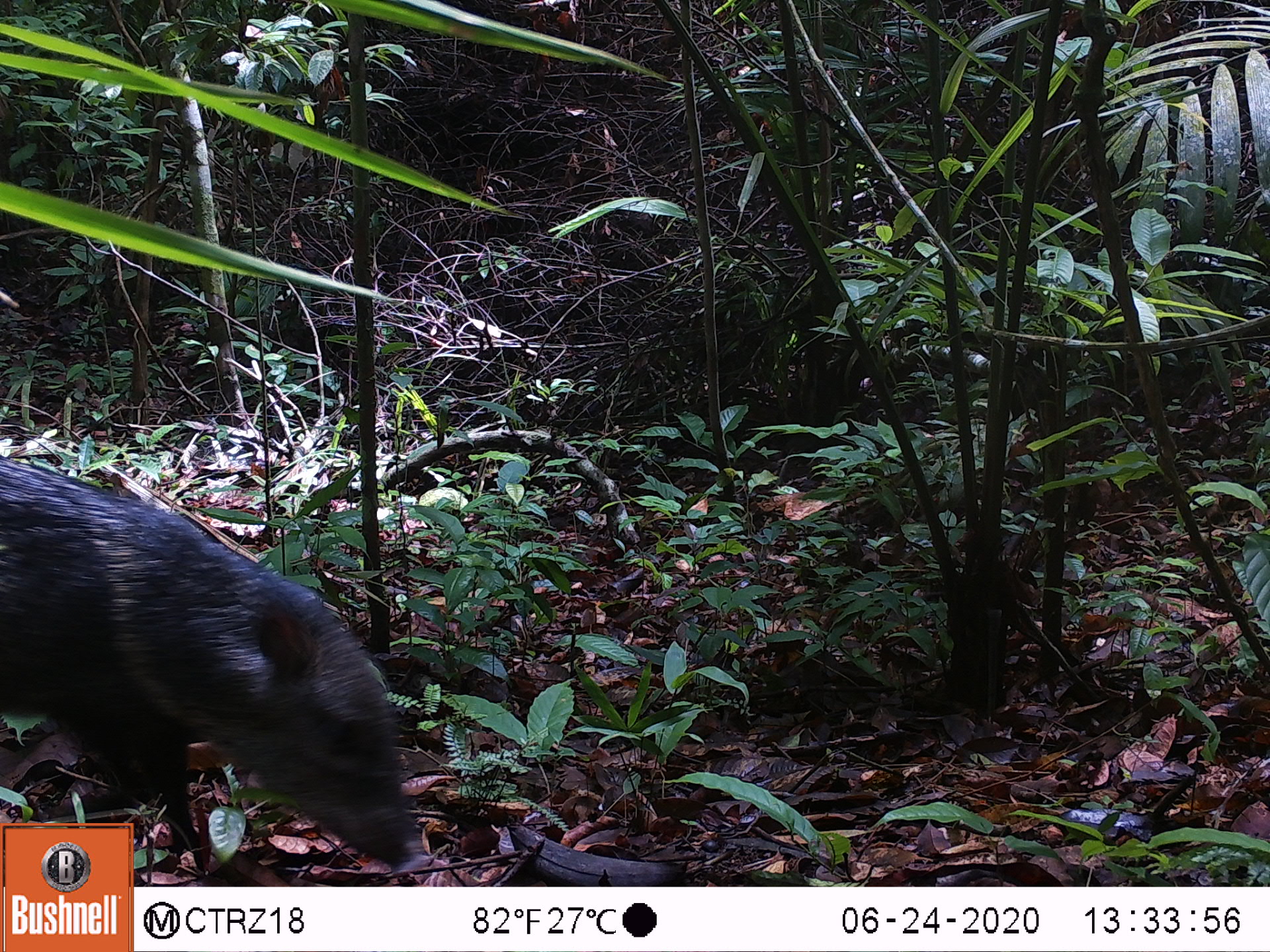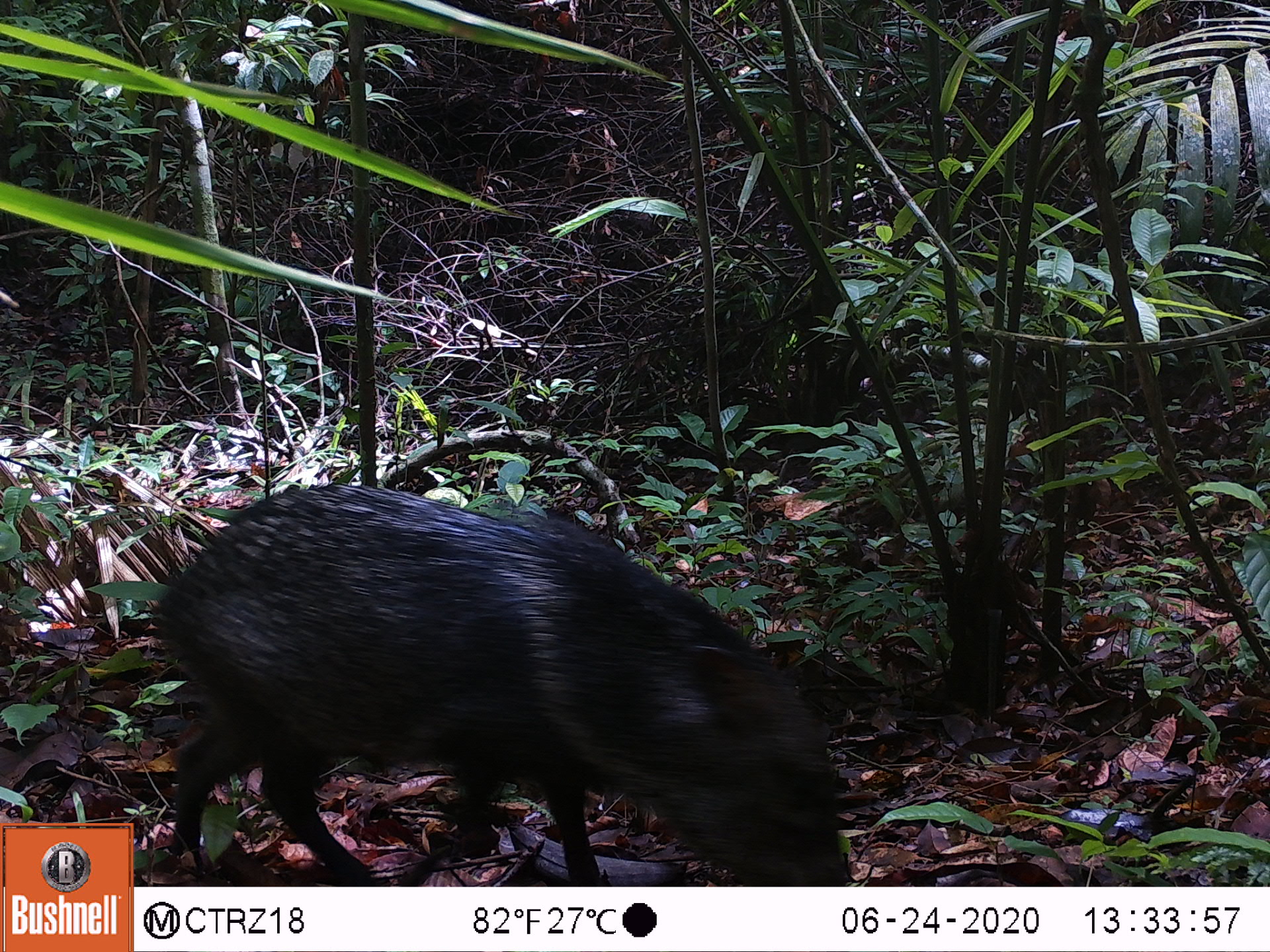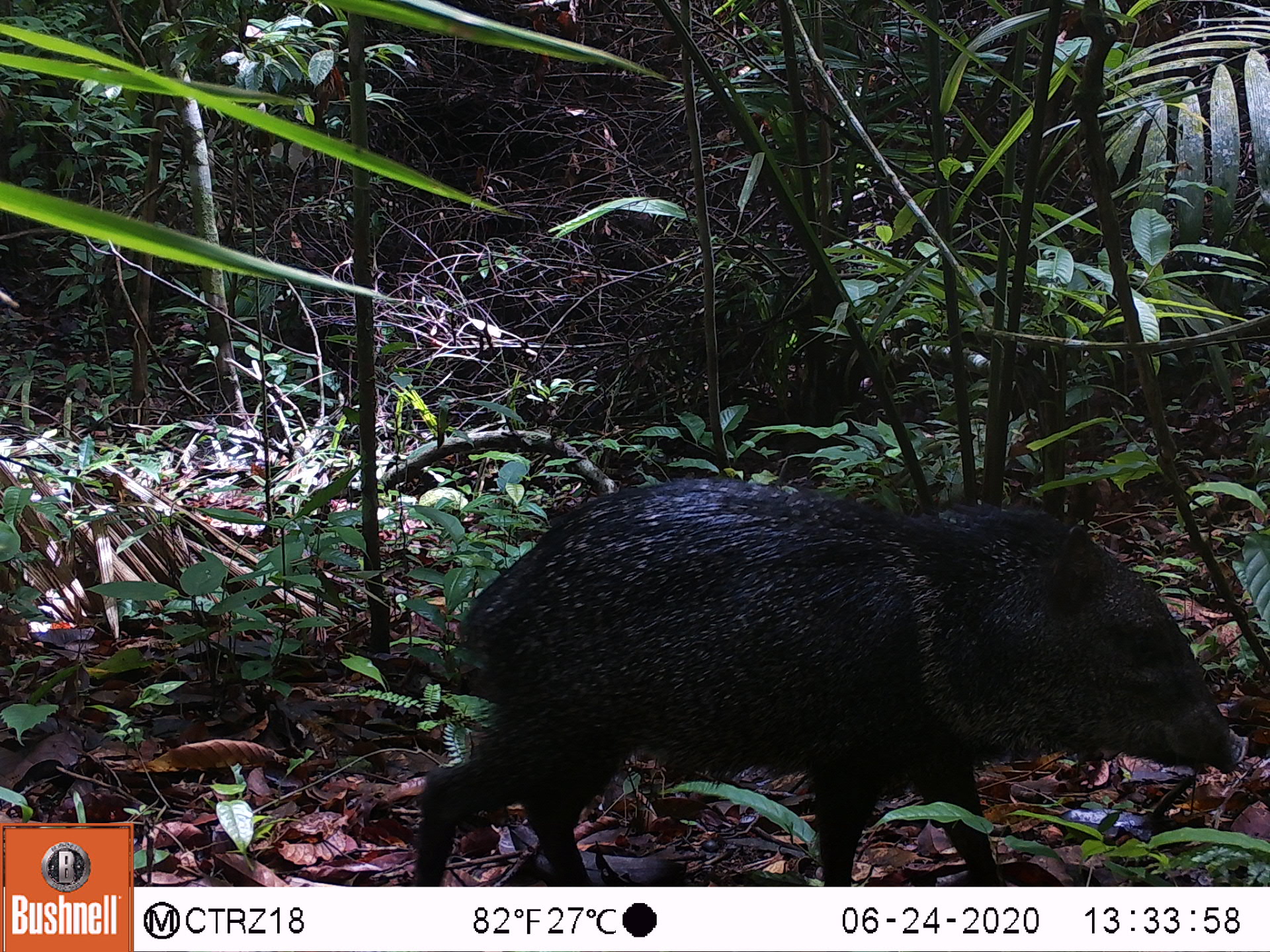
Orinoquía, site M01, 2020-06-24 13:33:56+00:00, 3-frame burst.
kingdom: Animalia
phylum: Chordata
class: Mammalia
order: Artiodactyla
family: Tayassuidae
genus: Pecari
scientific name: Pecari tajacu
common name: collared peccary